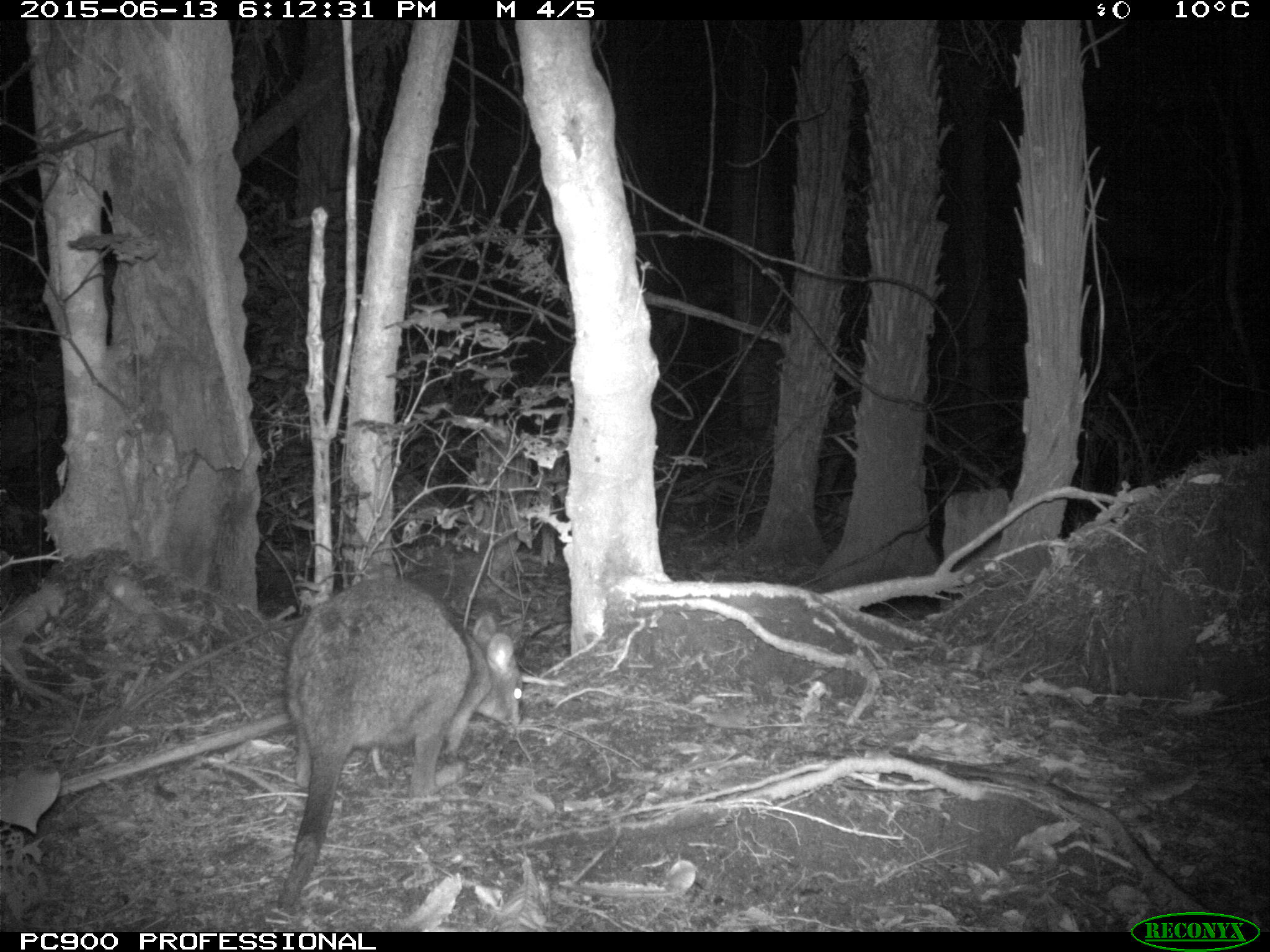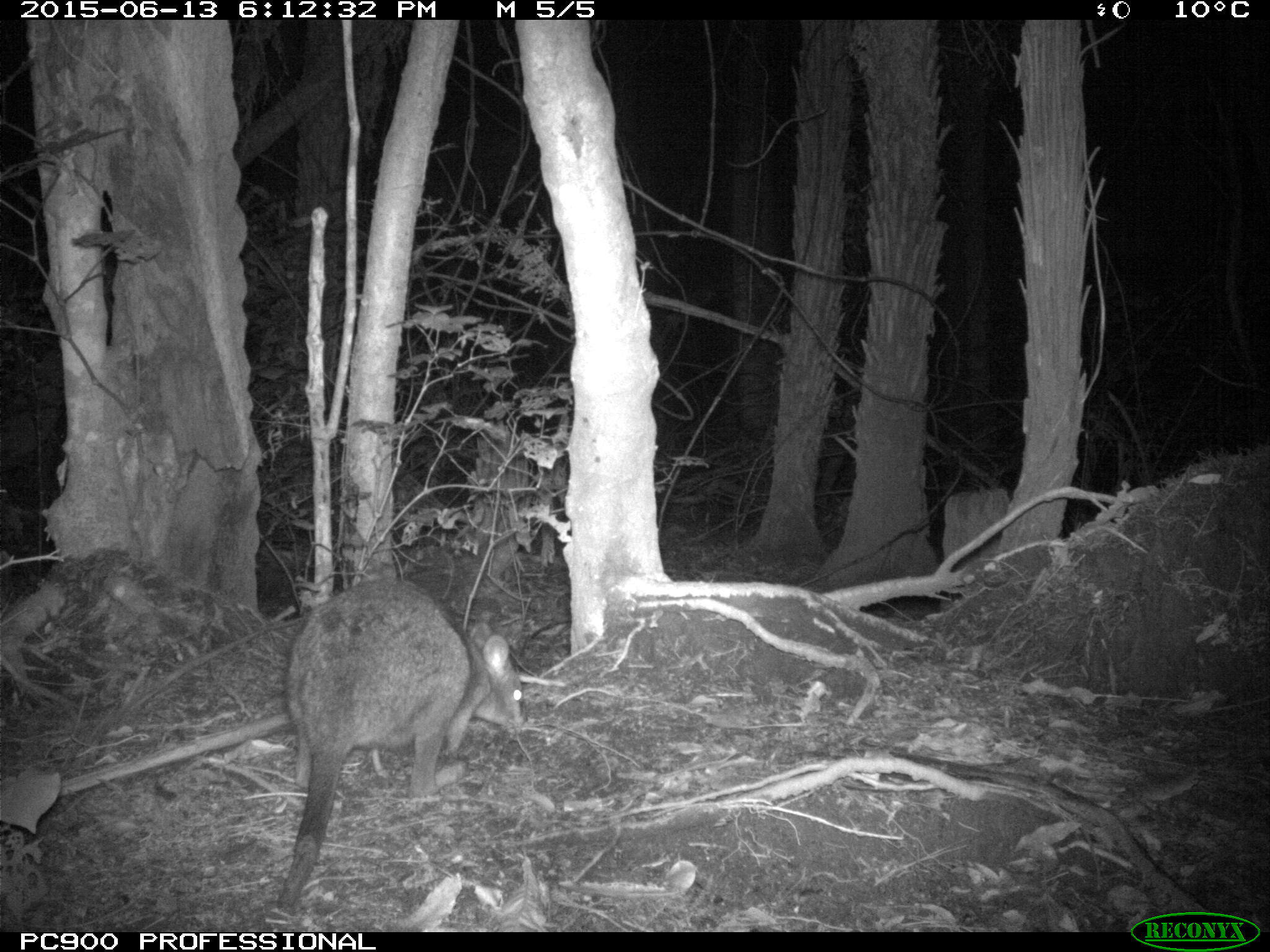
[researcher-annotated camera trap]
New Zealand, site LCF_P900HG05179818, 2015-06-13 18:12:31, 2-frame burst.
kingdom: Animalia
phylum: Chordata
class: Mammalia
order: Diprotodontia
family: Macropodidae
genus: Notamacropus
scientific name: Notamacropus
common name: wallaby